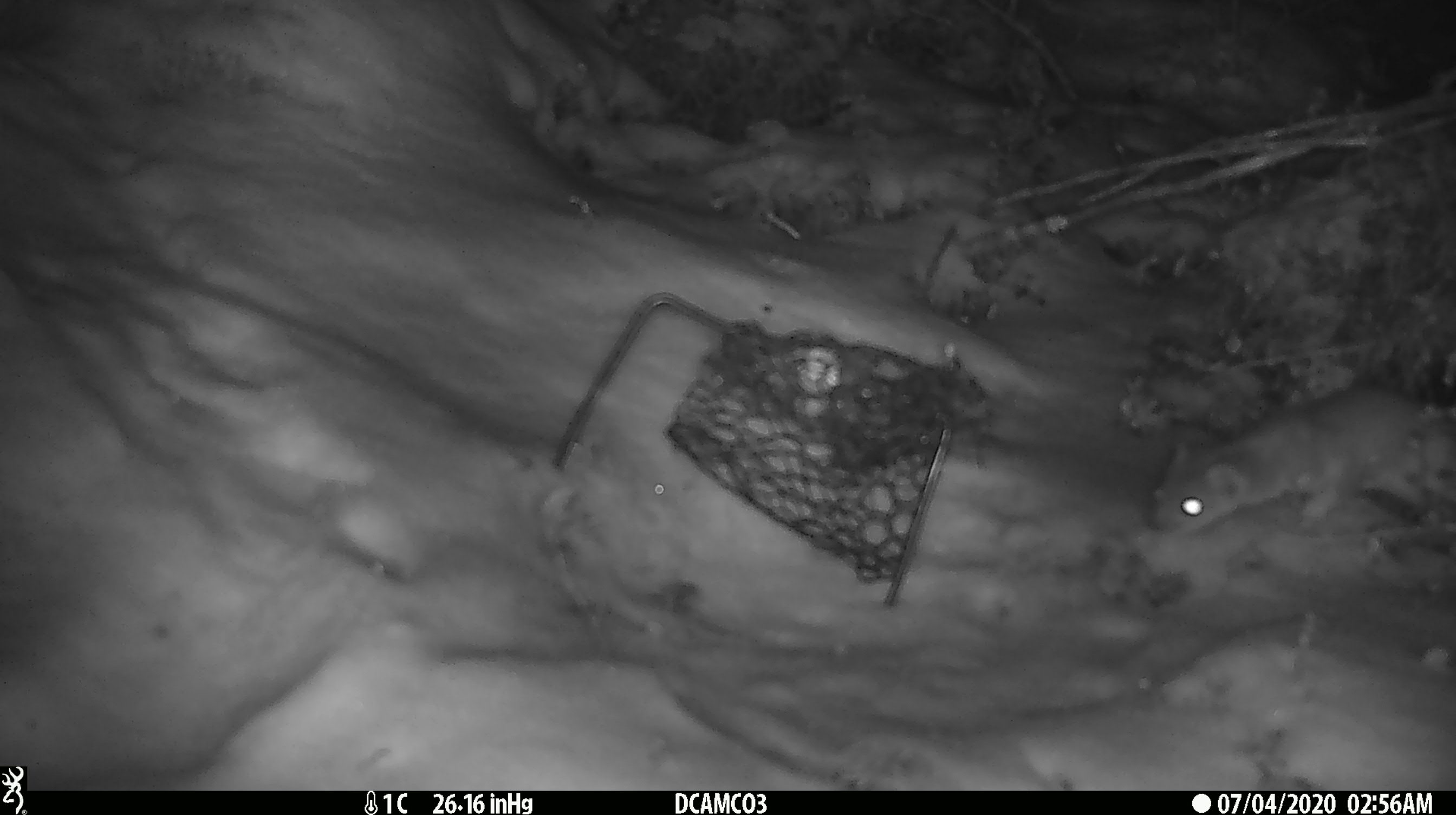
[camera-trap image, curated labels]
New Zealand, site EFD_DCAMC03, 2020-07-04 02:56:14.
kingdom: Animalia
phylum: Chordata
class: Mammalia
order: Carnivora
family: Mustelidae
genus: Mustela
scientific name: Mustela erminea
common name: stoat